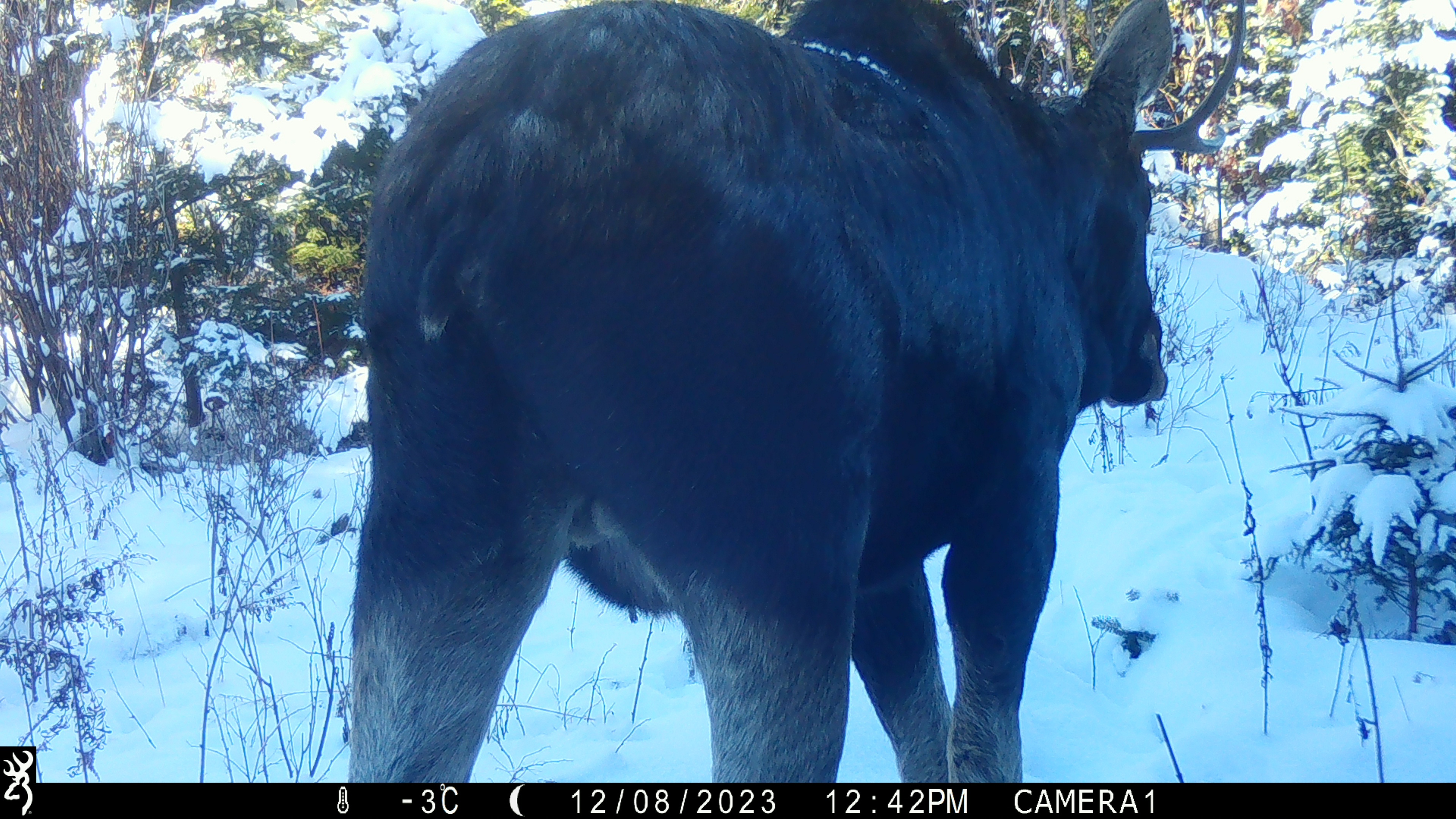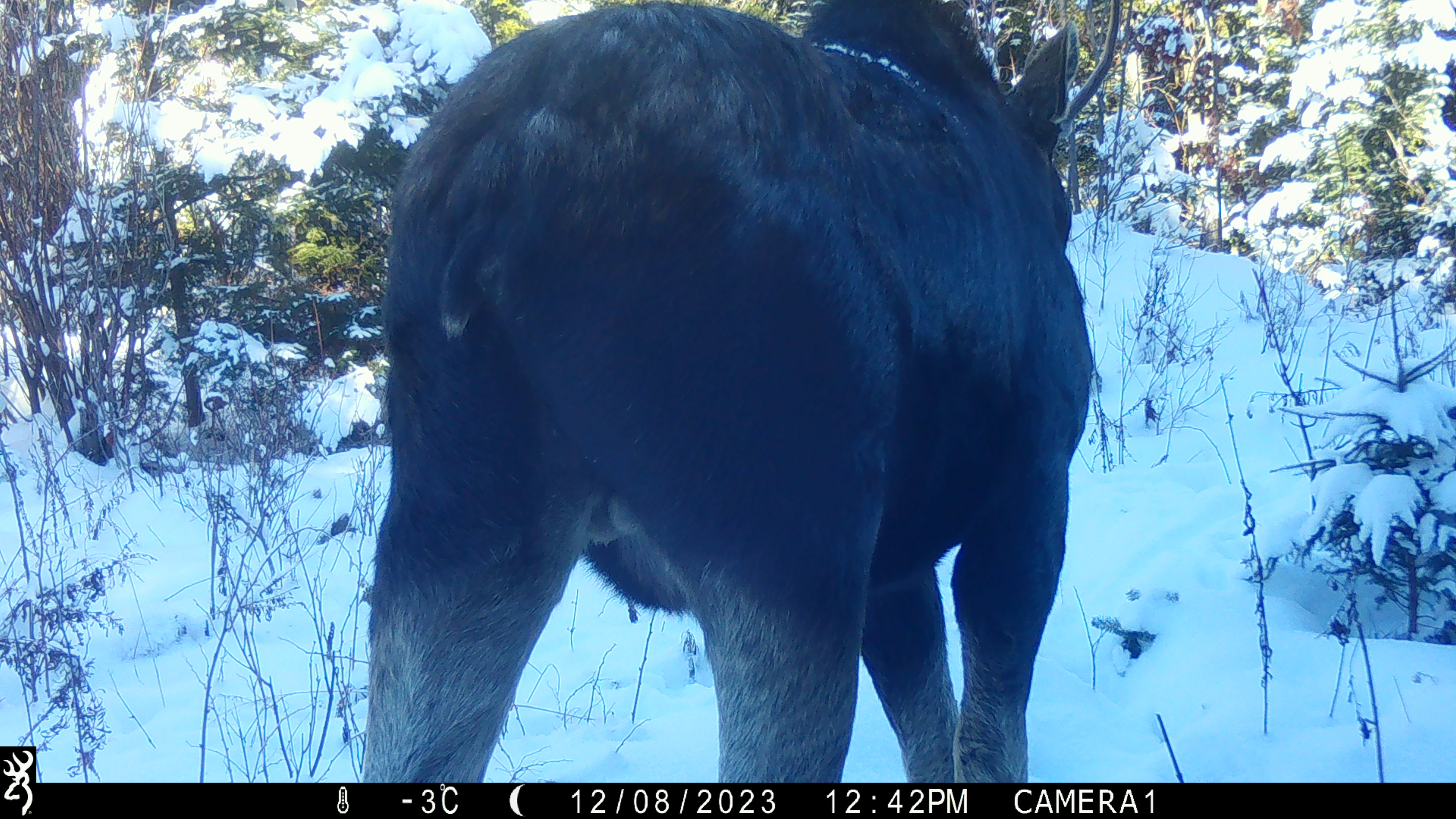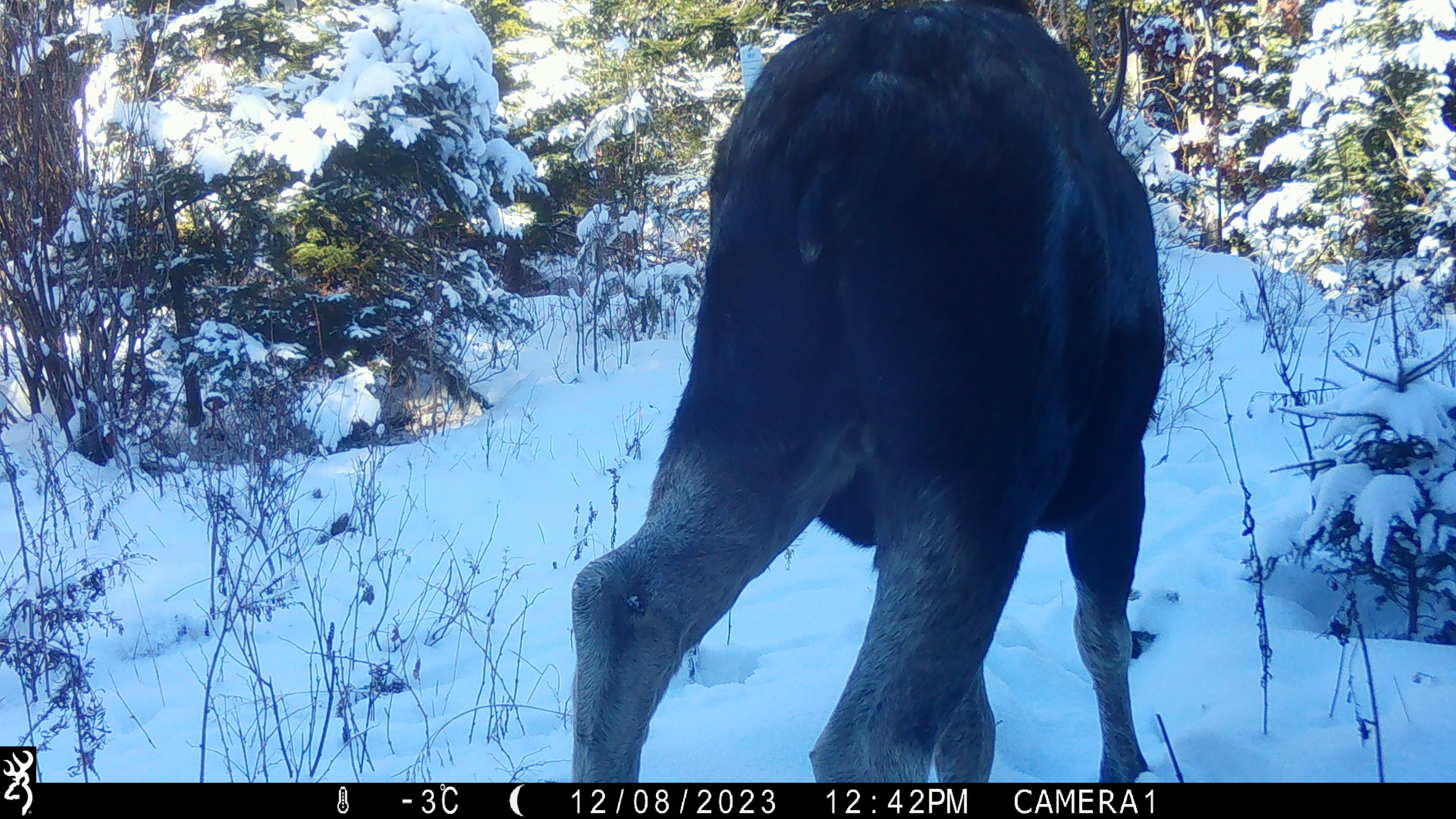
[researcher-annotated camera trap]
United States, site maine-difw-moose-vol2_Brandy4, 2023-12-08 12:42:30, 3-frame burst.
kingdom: Animalia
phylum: Chordata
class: Mammalia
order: Artiodactyla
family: Cervidae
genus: Alces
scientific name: Alces alces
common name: moose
Moose (Alces alces).